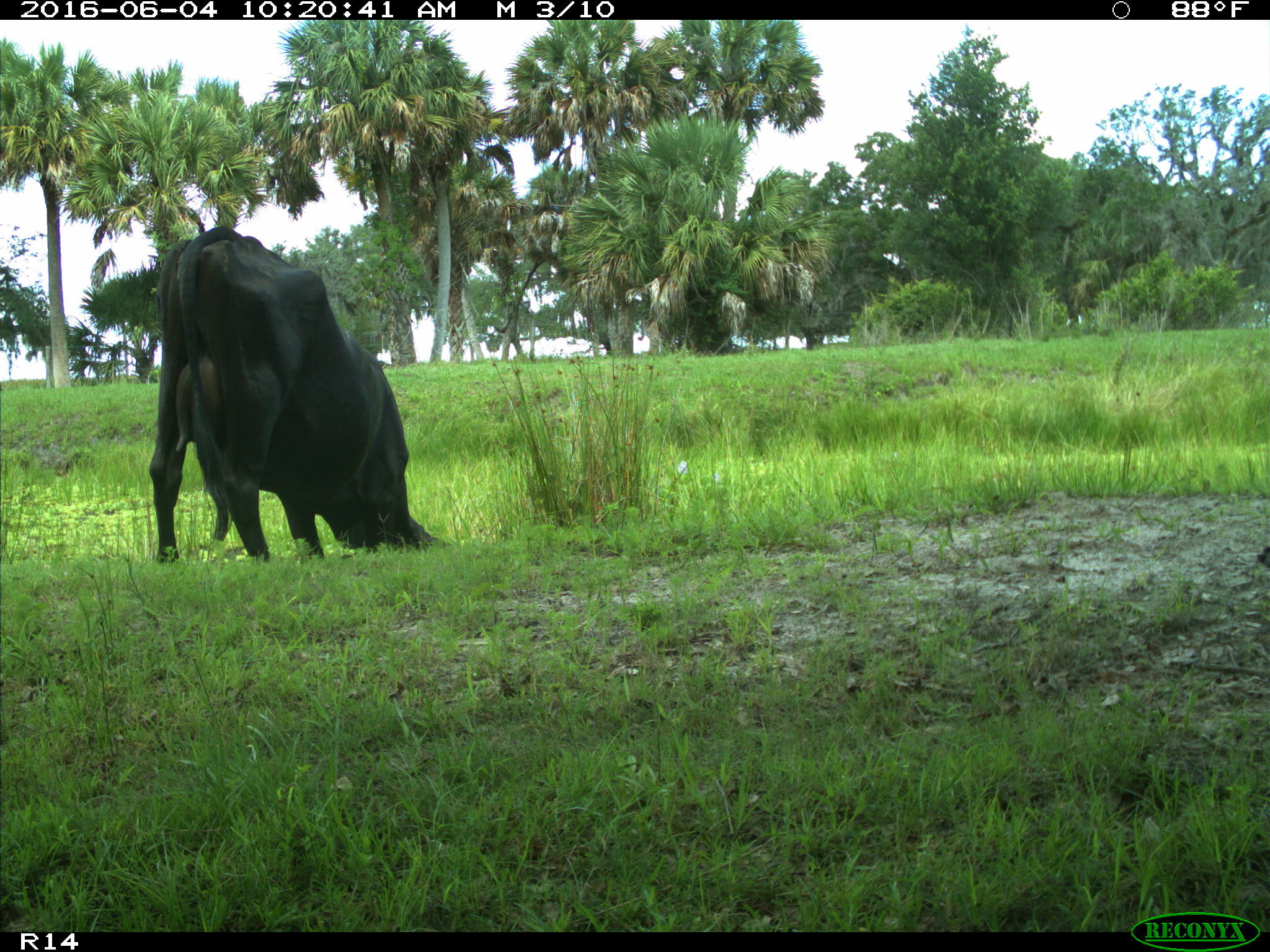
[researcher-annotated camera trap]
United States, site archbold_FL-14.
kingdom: Animalia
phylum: Chordata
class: Mammalia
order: Artiodactyla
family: Bovidae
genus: Bos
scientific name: Bos taurus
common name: domestic cow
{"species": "Bos taurus (domestic cow)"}